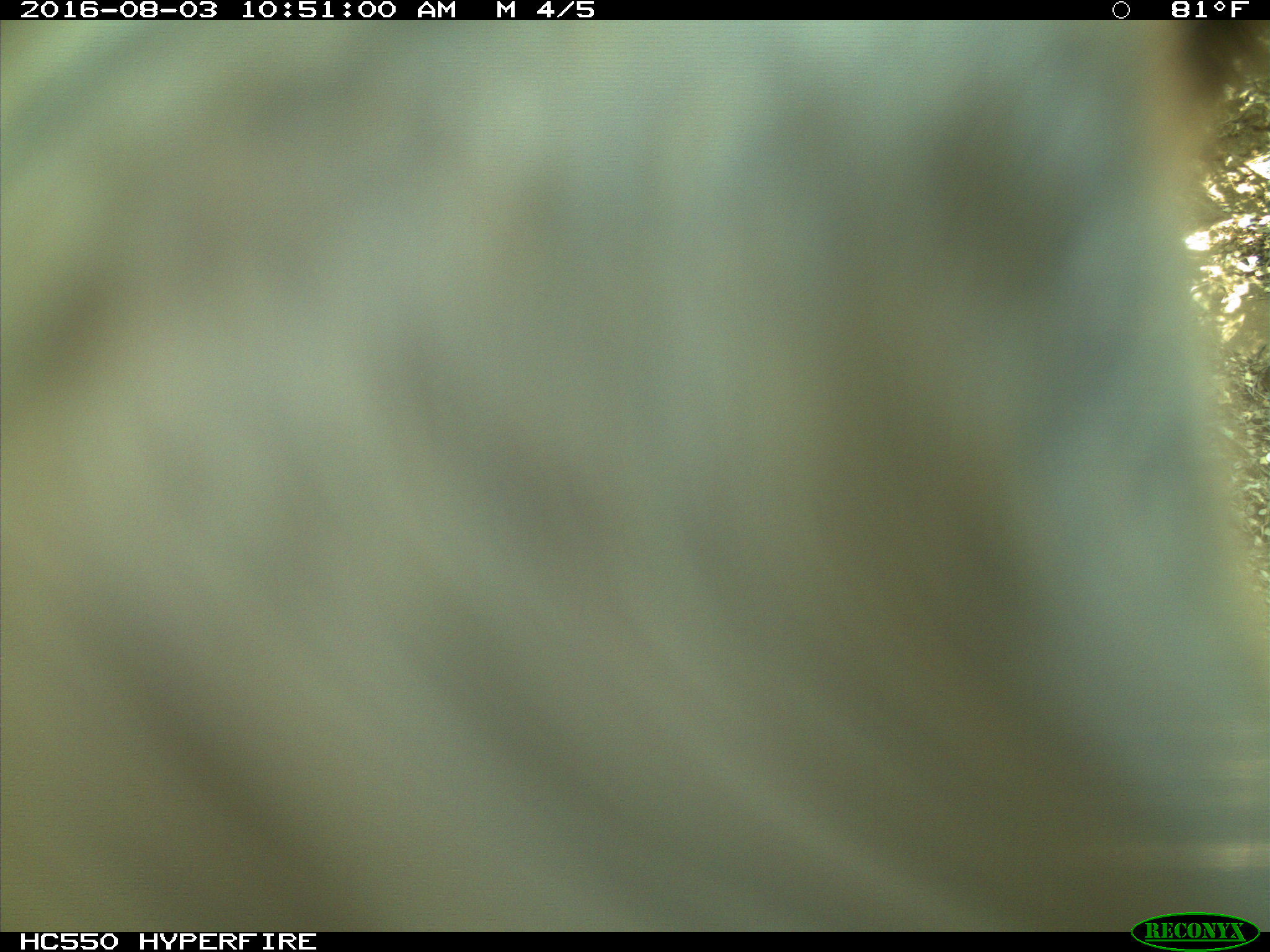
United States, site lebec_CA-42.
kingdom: Animalia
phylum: Chordata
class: Mammalia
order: Carnivora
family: Ursidae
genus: Ursus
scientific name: Ursus americanus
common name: american black bear